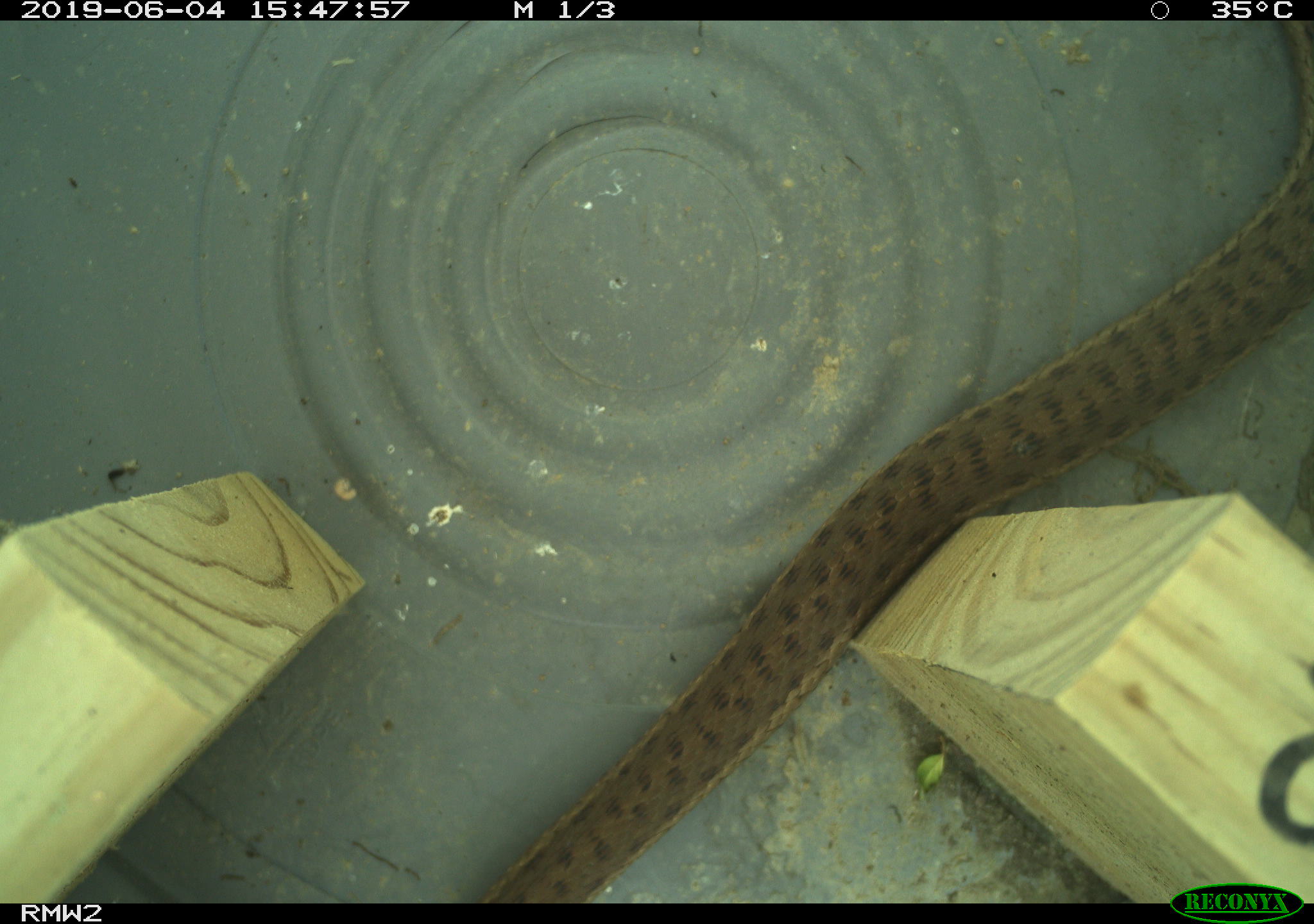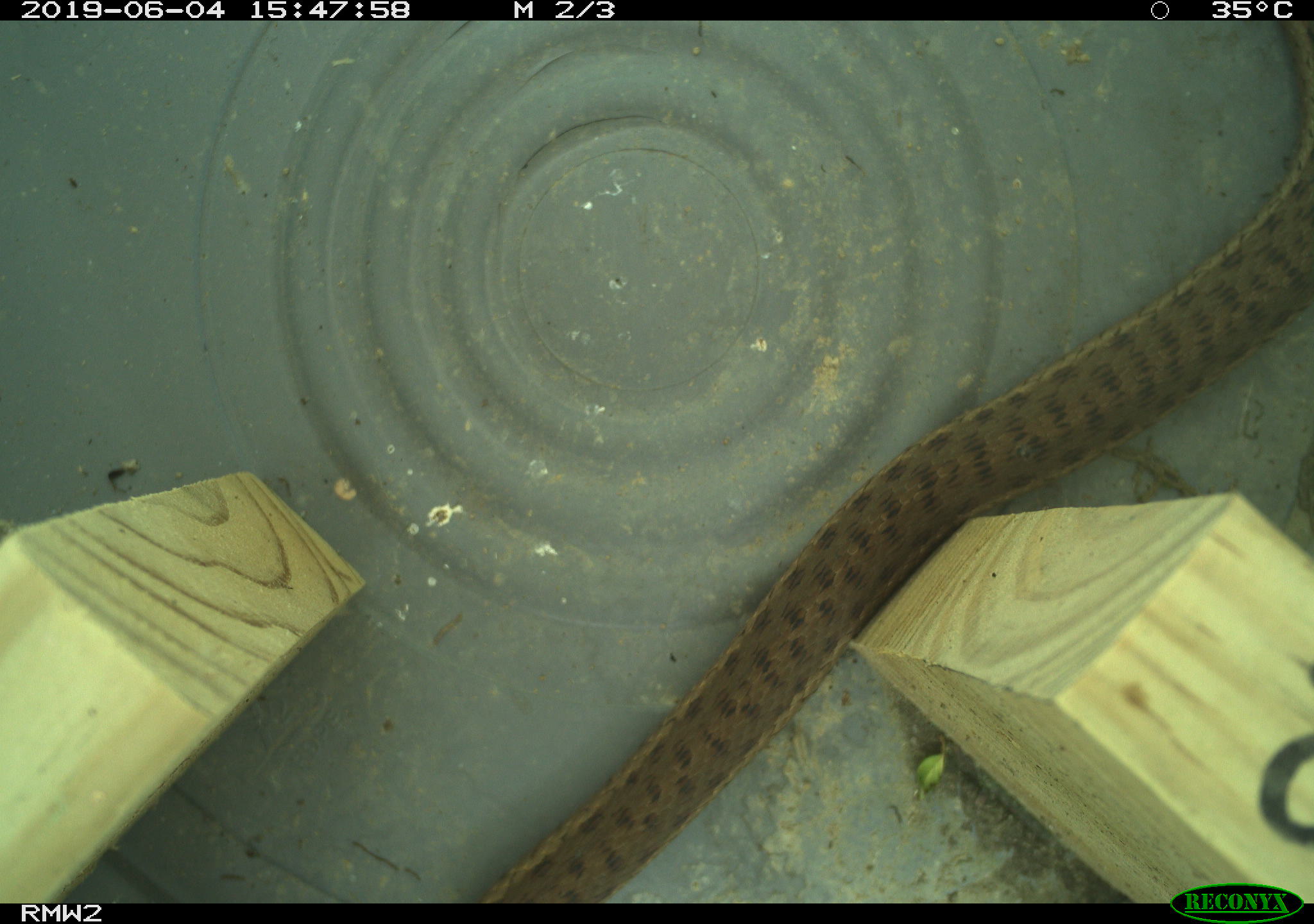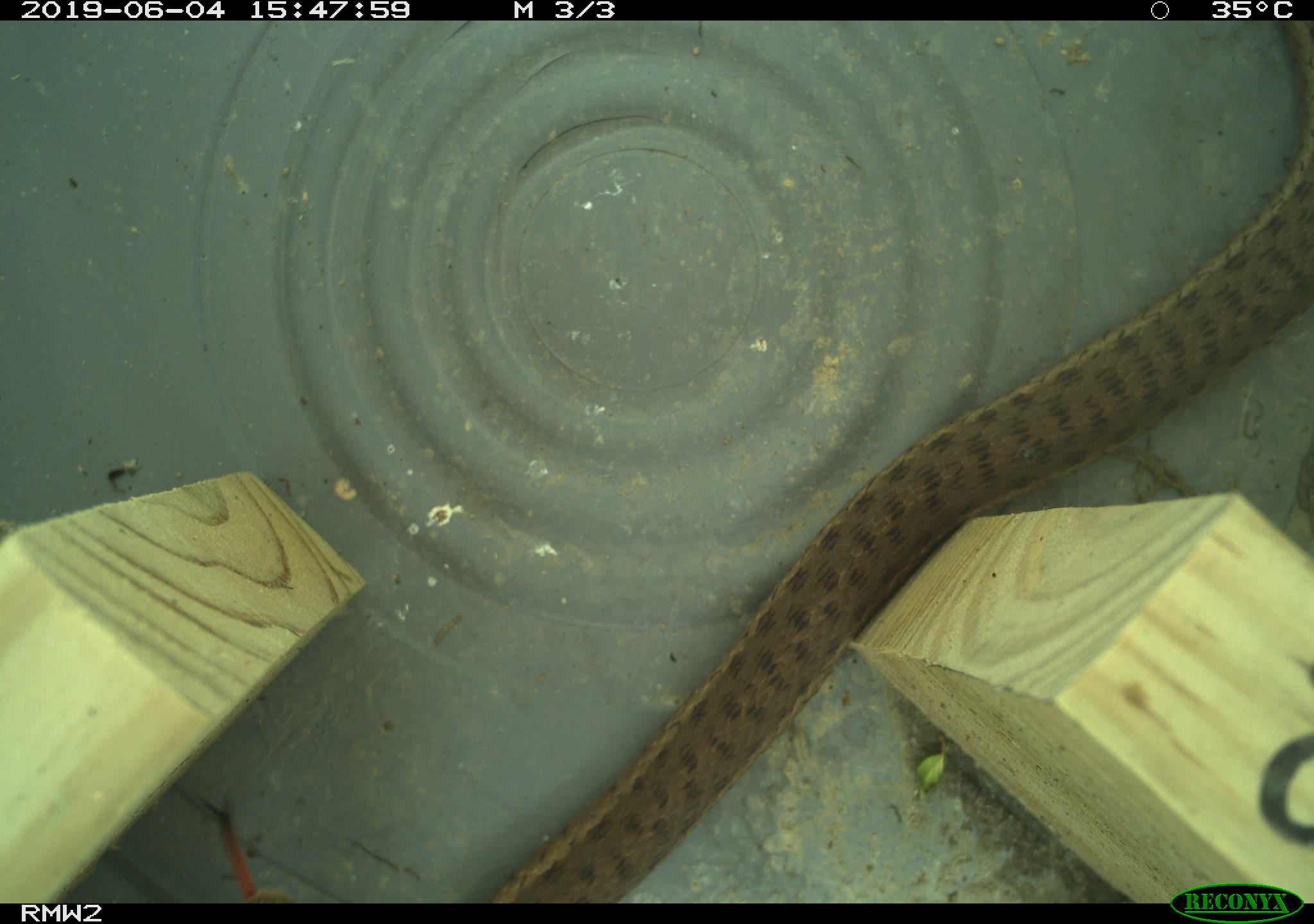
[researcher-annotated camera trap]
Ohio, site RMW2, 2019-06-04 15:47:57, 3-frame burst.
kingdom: Animalia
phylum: Chordata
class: Reptilia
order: Squamata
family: Colubridae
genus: Thamnophis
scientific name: Thamnophis sirtalis sirtalis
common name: eastern gartersnake